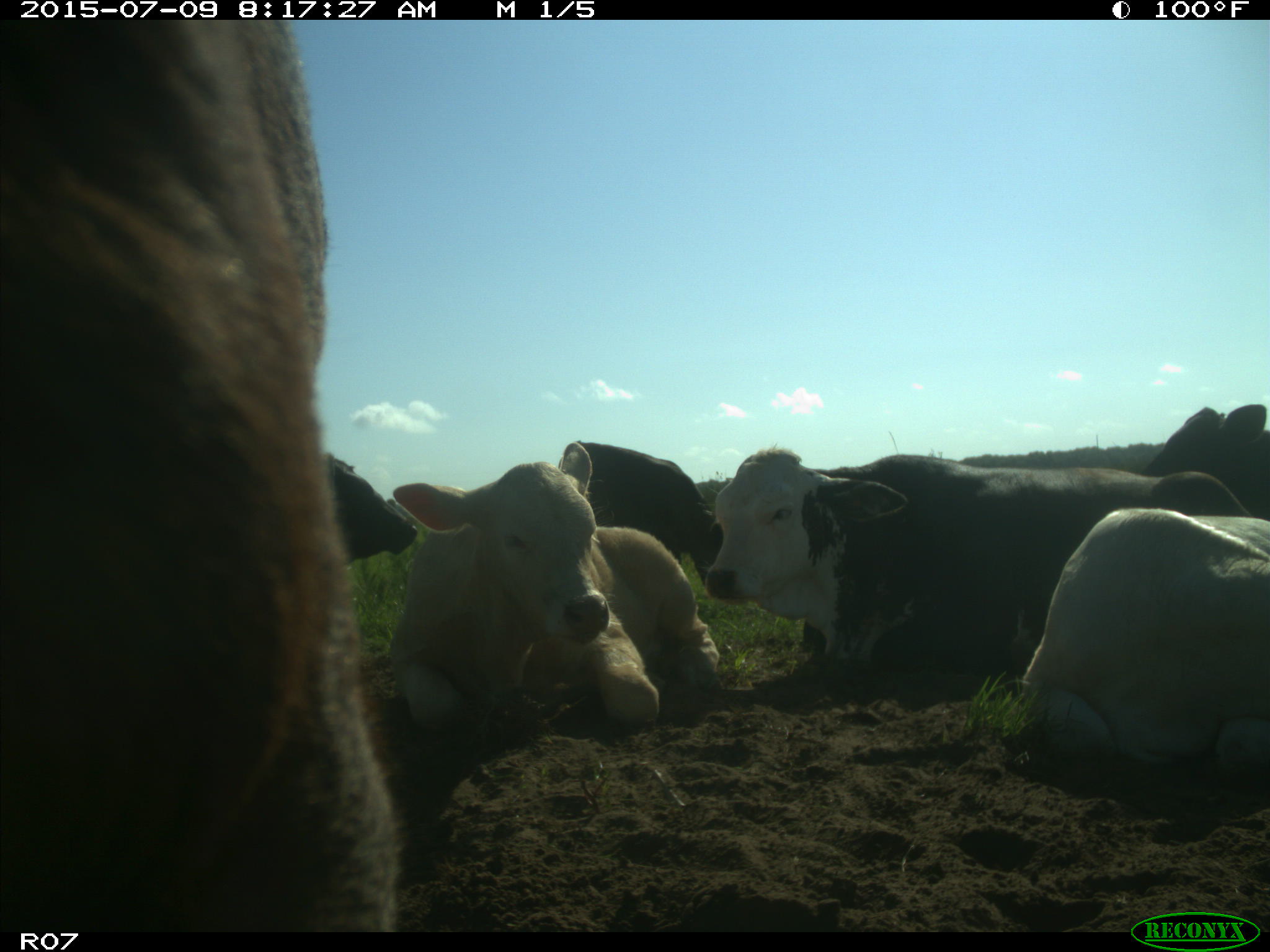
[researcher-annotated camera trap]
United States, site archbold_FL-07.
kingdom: Animalia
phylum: Chordata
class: Mammalia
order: Artiodactyla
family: Bovidae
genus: Bos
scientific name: Bos taurus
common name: domestic cow